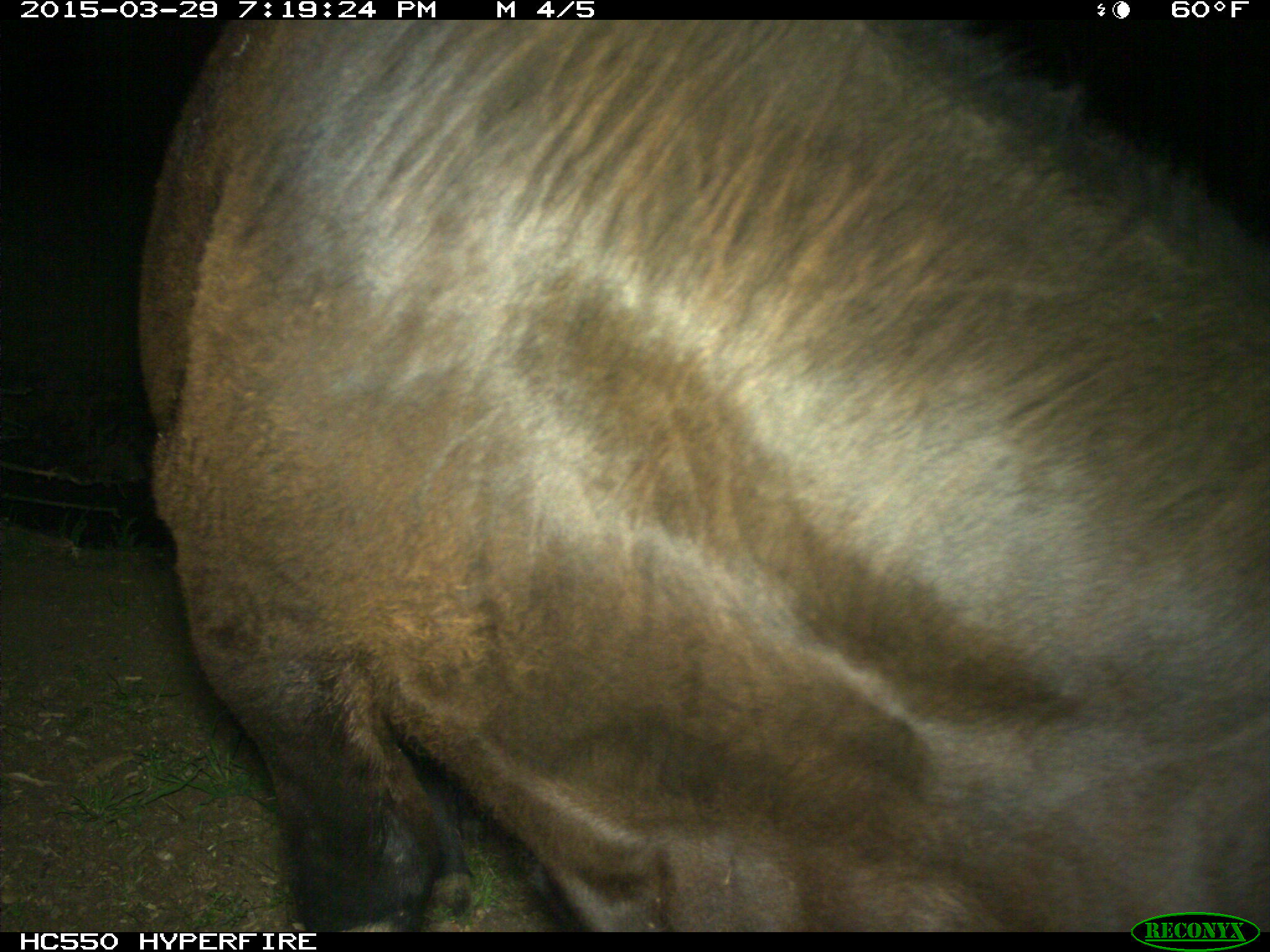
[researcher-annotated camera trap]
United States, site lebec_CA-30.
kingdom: Animalia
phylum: Chordata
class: Mammalia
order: Artiodactyla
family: Bovidae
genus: Bos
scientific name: Bos taurus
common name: domestic cow